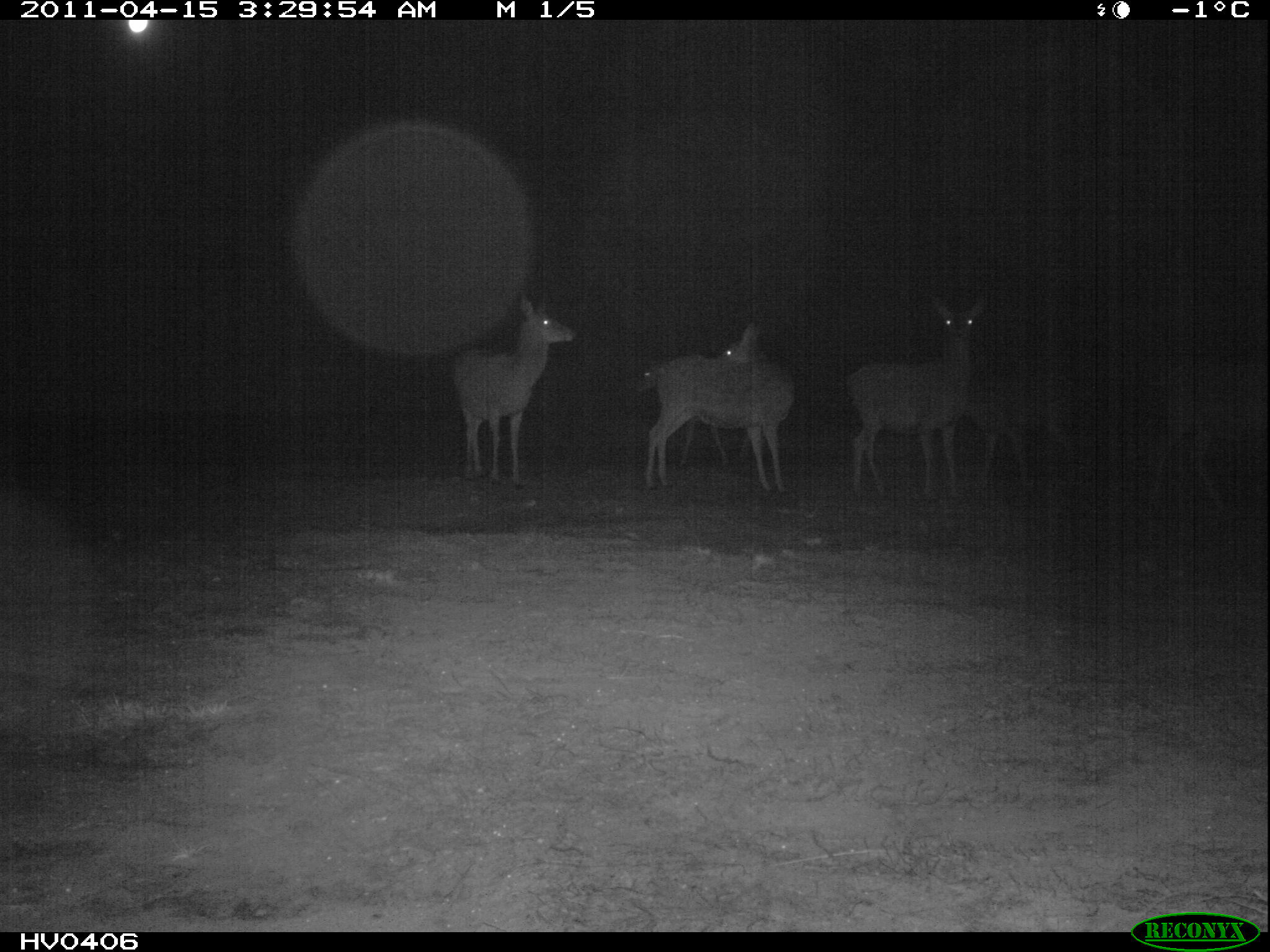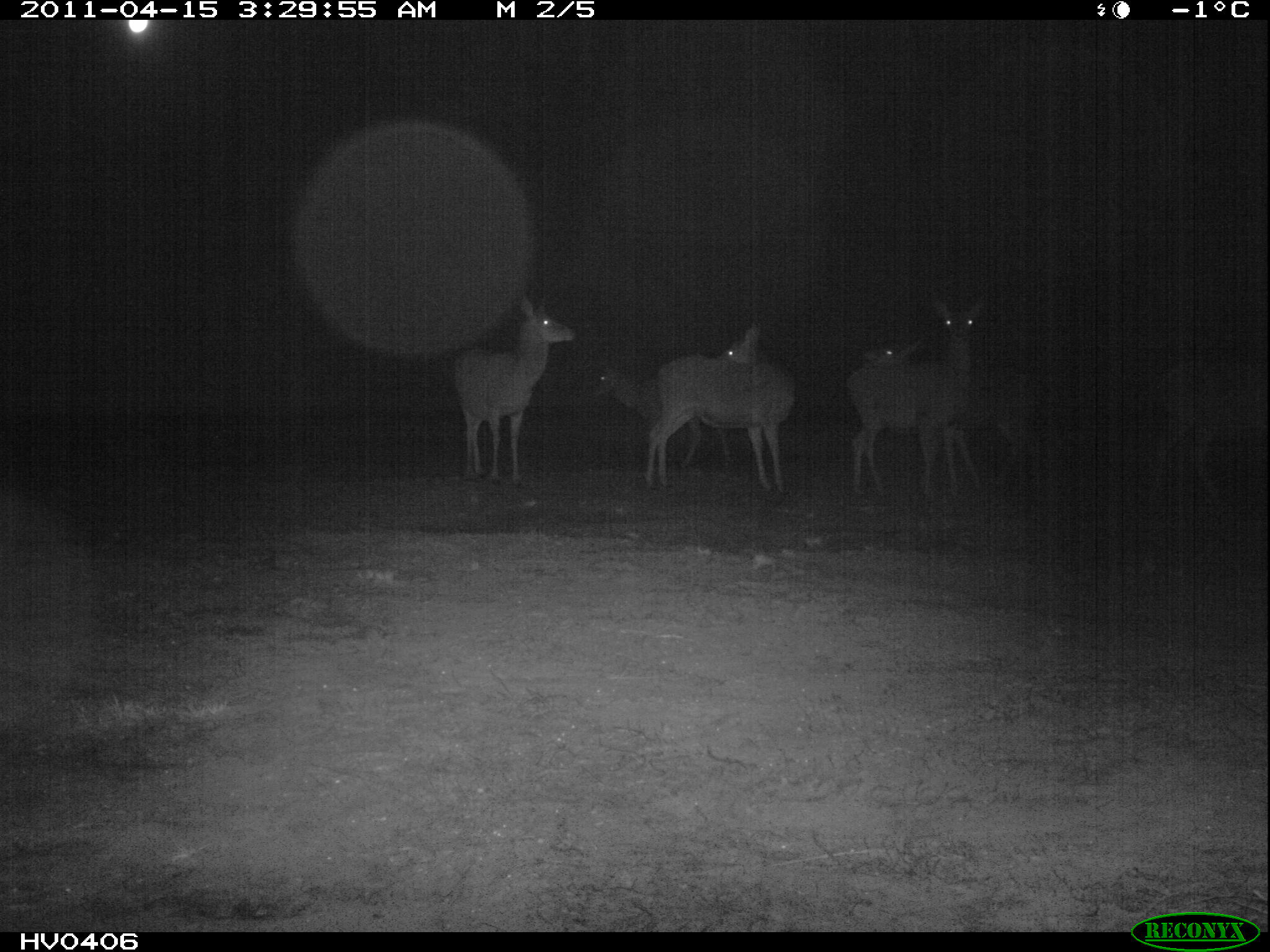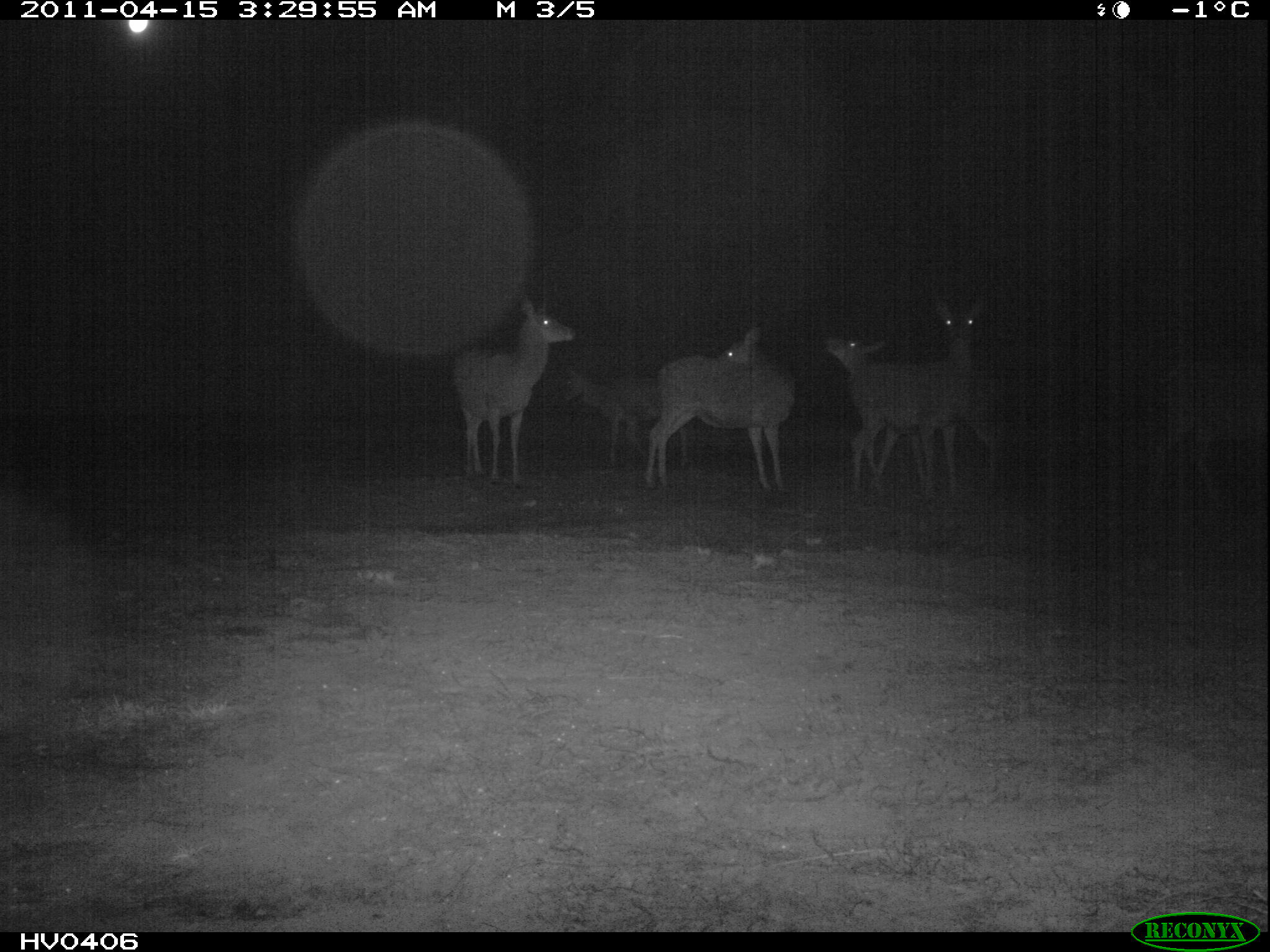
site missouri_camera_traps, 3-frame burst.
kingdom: Animalia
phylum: Chordata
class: Mammalia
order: Artiodactyla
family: Cervidae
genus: Cervus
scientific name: Cervus elaphus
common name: red deer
Red deer (Cervus elaphus). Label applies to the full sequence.